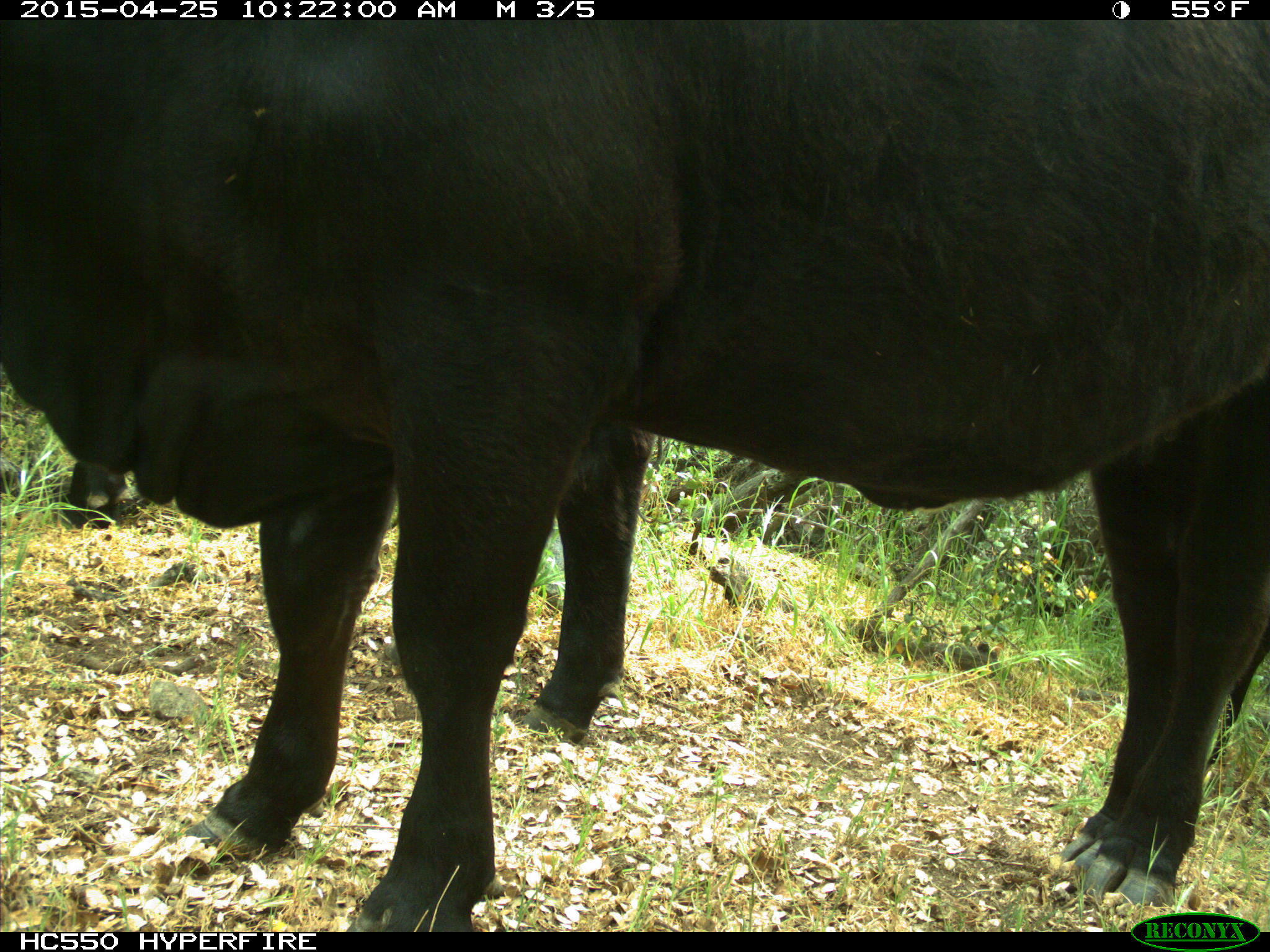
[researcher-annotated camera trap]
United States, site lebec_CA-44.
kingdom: Animalia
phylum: Chordata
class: Mammalia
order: Artiodactyla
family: Suidae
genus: Sus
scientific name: Sus scrofa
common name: wild boar